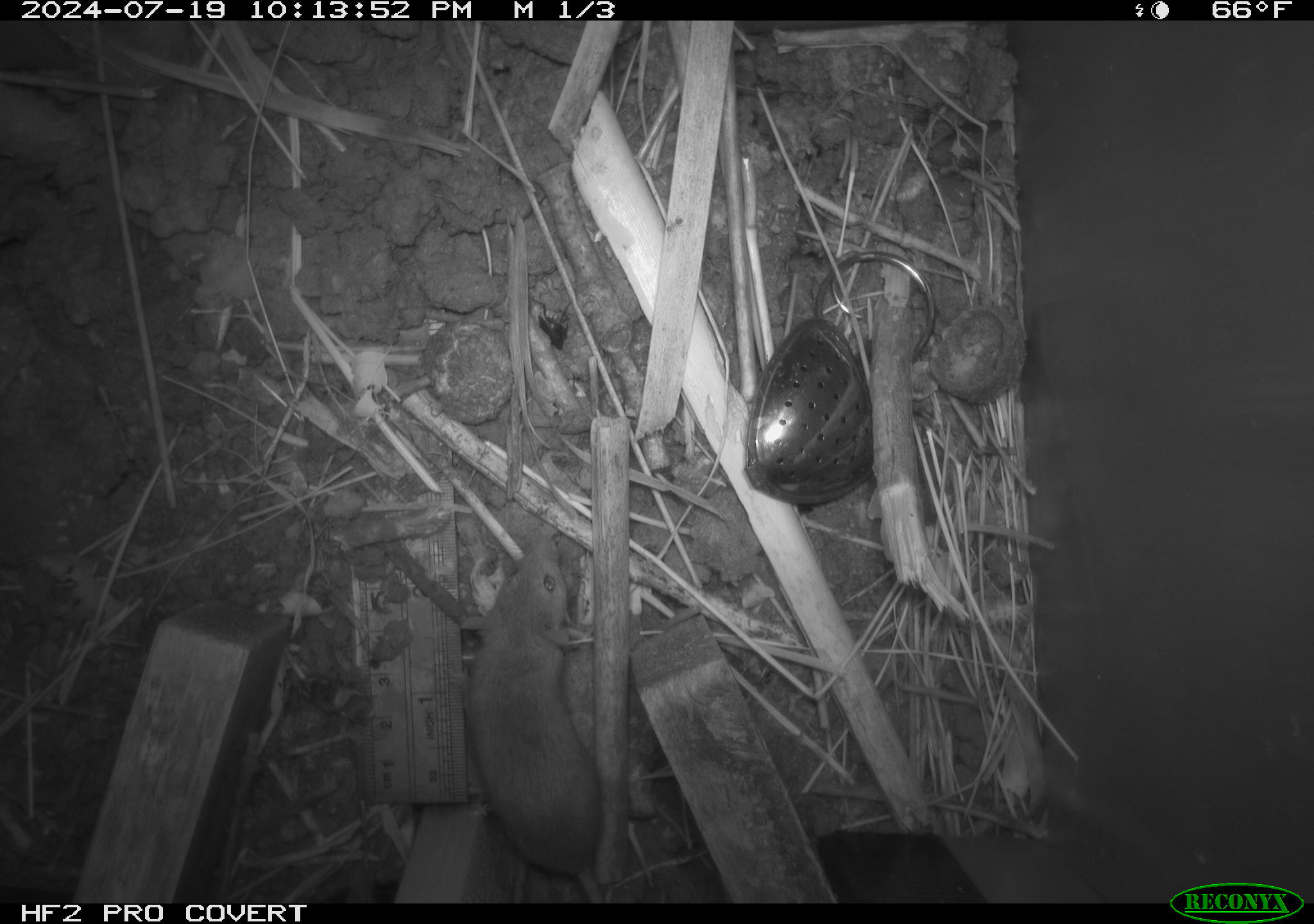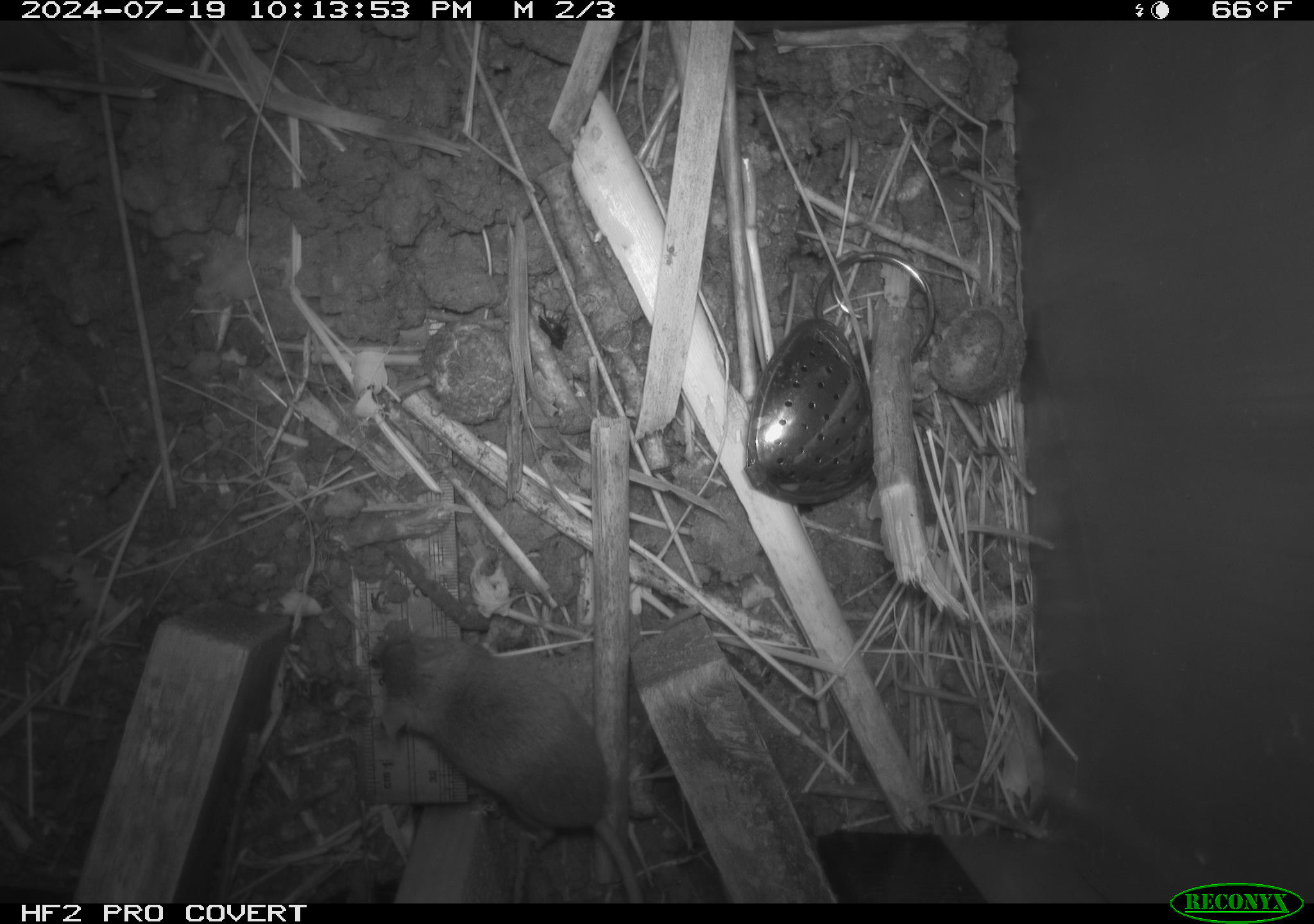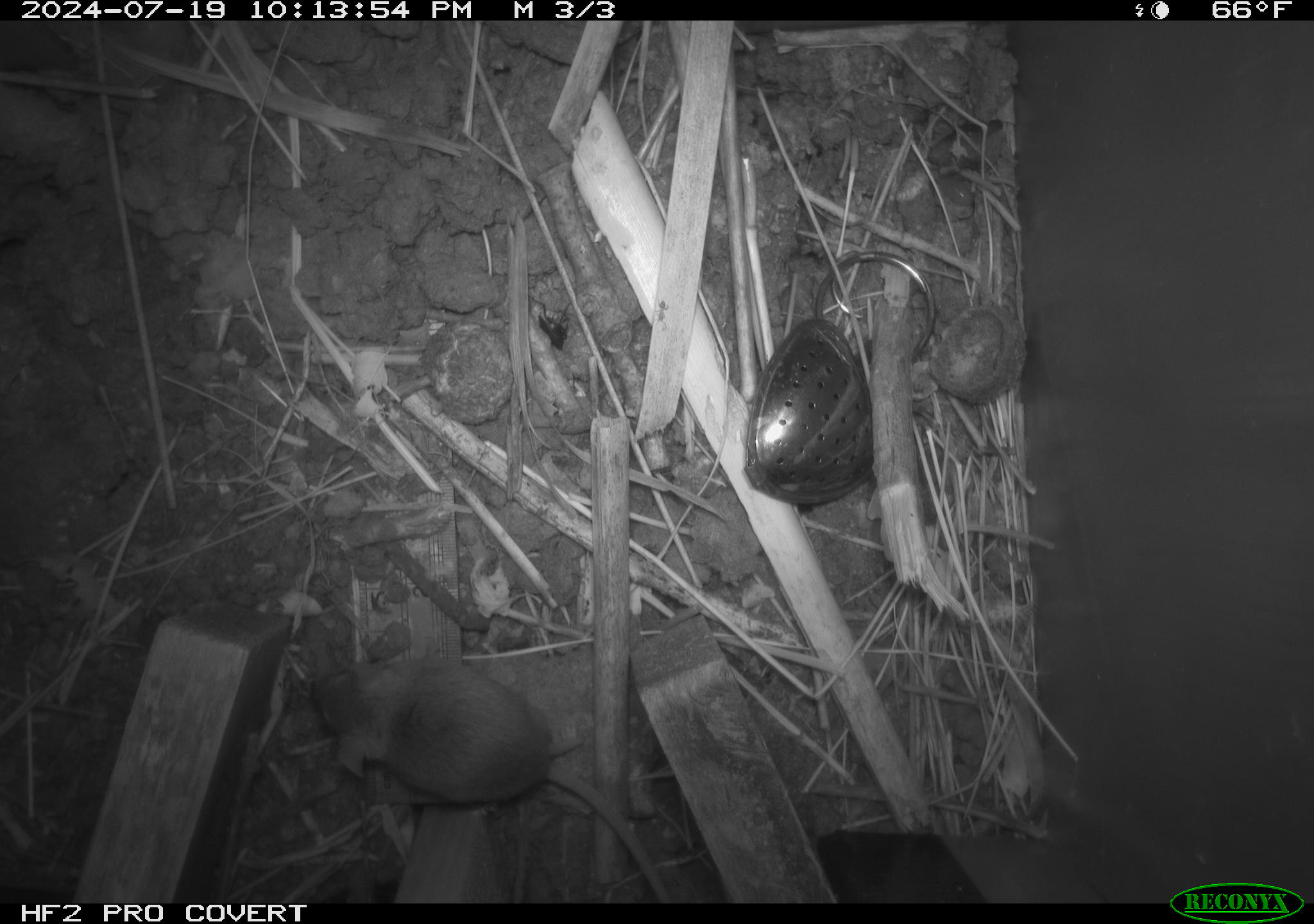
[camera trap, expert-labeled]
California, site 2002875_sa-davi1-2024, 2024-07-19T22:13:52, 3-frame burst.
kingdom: Animalia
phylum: Chordata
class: Mammalia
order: Rodentia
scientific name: Rodentia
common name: mouse species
Mouse species (Rodentia).